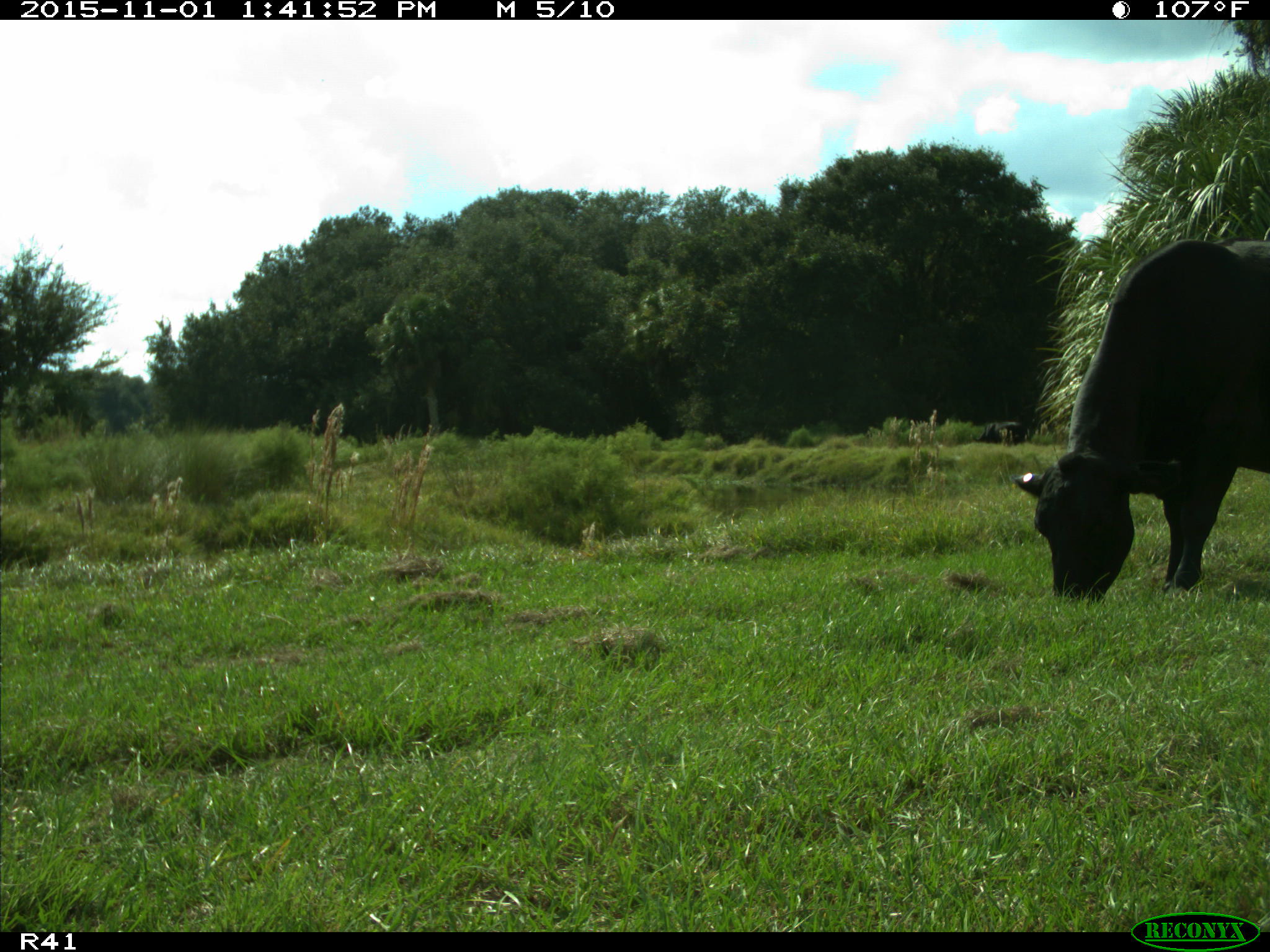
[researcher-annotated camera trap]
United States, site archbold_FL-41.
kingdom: Animalia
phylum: Chordata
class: Mammalia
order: Artiodactyla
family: Bovidae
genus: Bos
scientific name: Bos taurus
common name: domestic cow